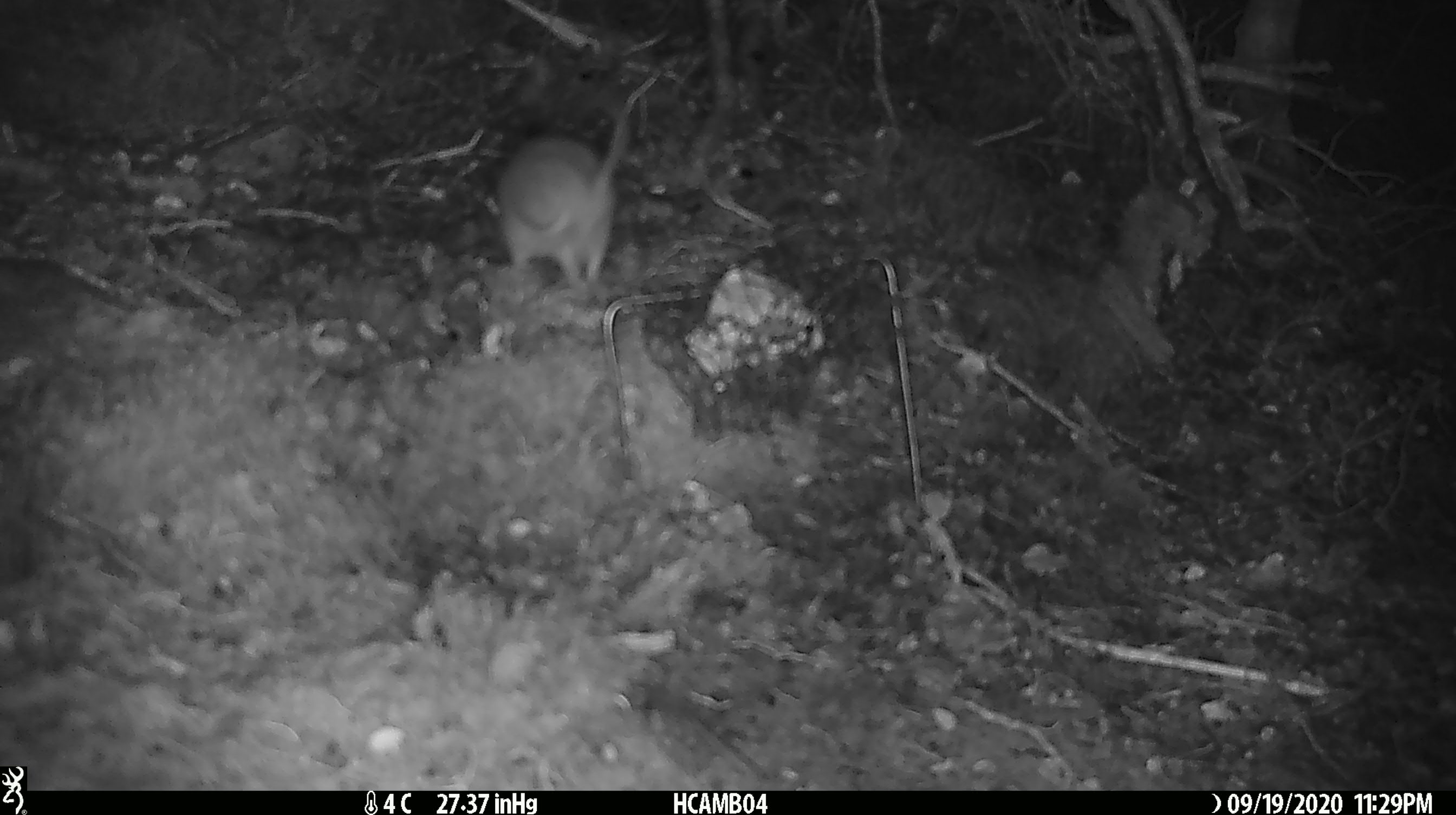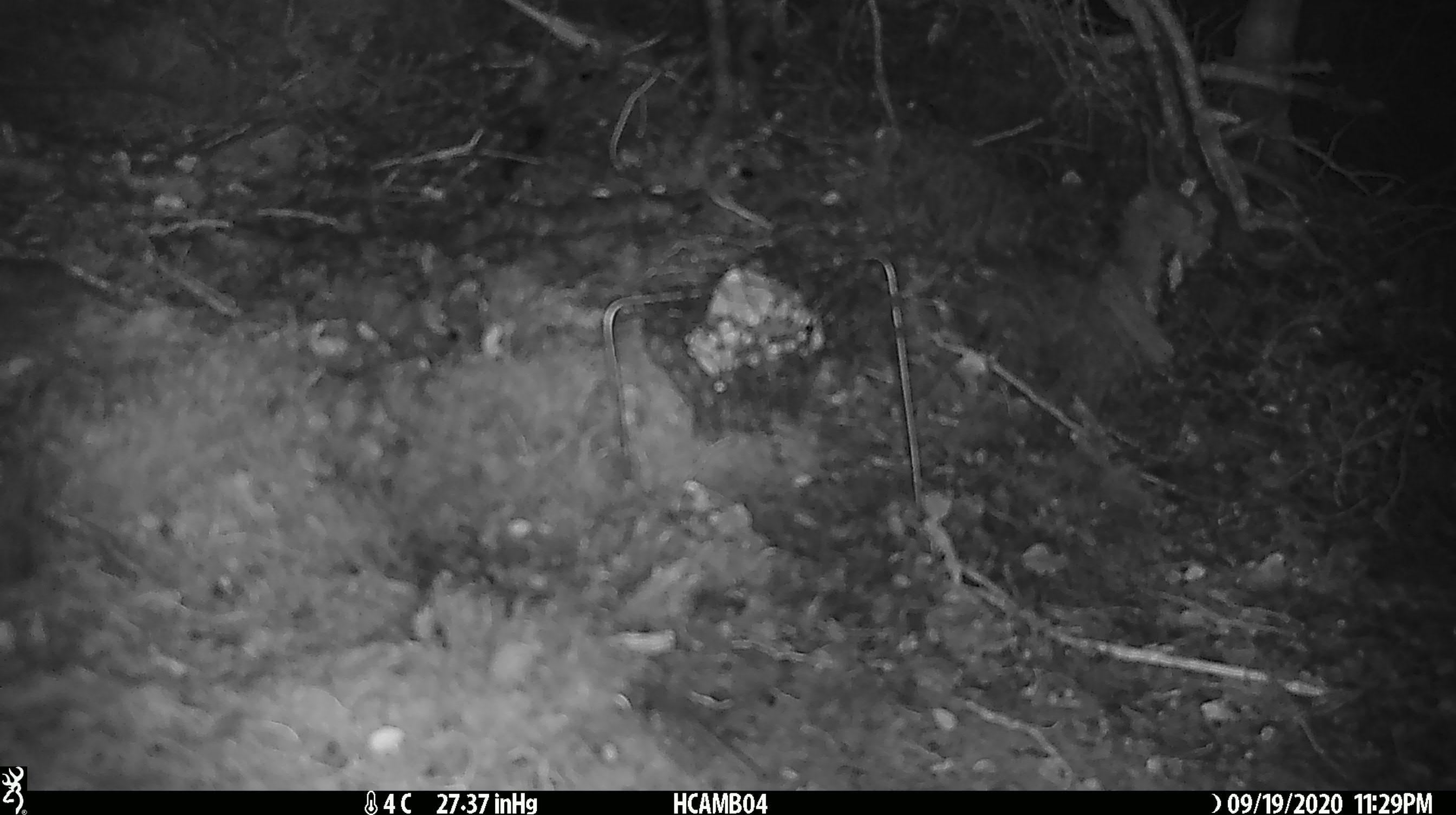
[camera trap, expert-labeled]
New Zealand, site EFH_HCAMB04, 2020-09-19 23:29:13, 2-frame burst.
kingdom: Animalia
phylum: Chordata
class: Mammalia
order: Rodentia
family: Muridae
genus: Rattus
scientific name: Rattus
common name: rat